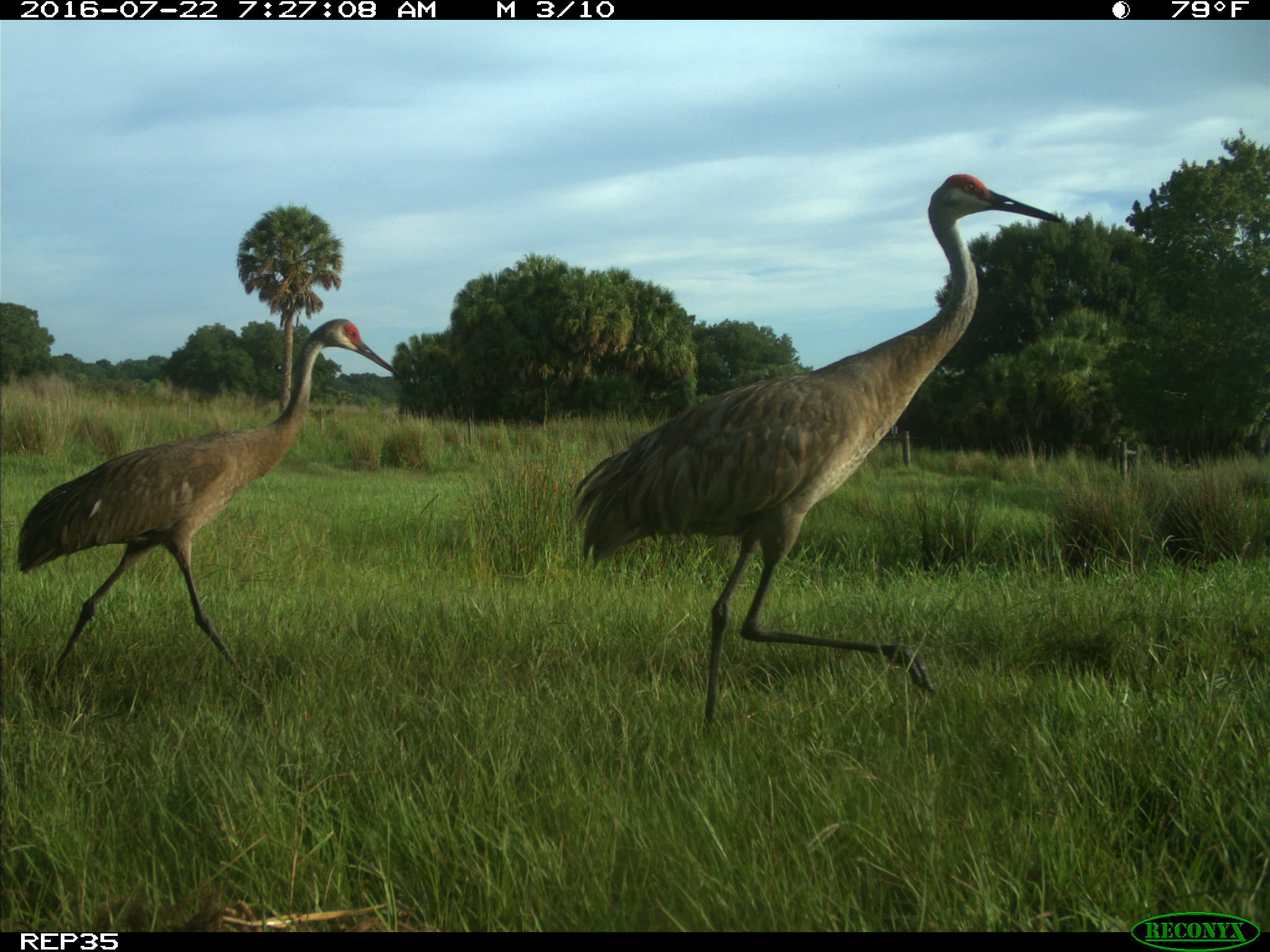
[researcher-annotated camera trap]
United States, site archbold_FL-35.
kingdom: Animalia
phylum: Chordata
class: Mammalia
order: Artiodactyla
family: Bovidae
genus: Bos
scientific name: Bos taurus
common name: domestic cow